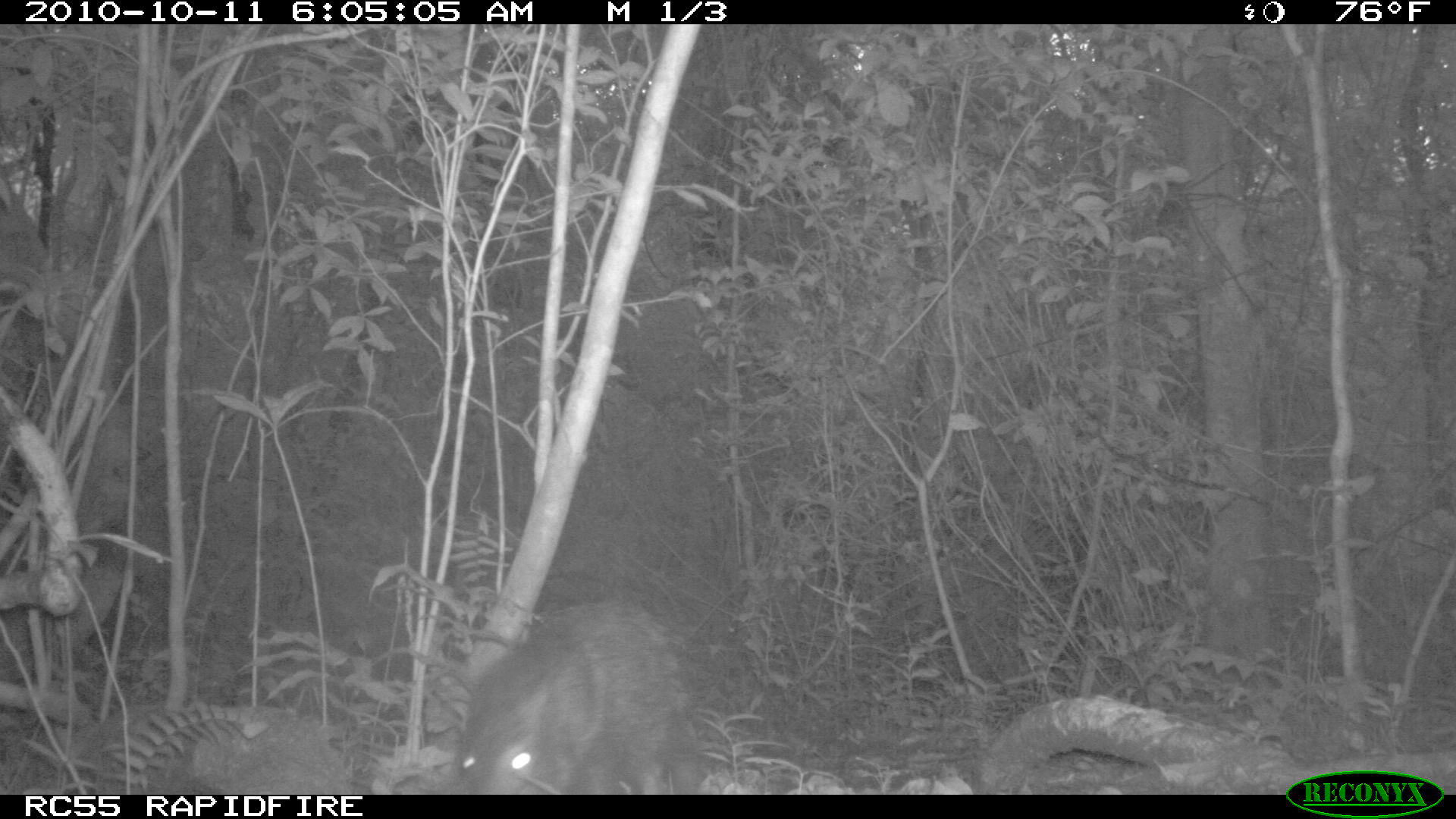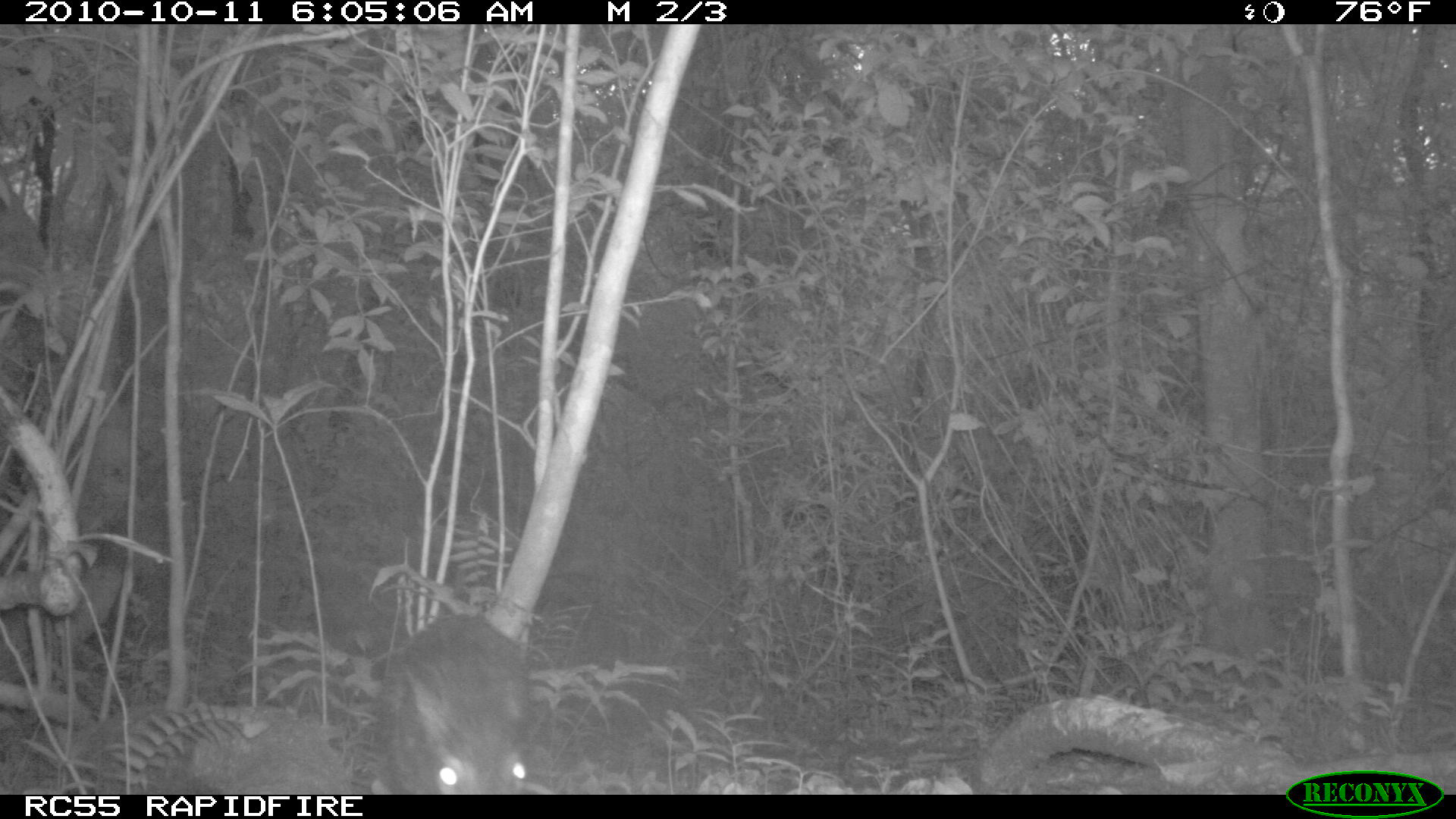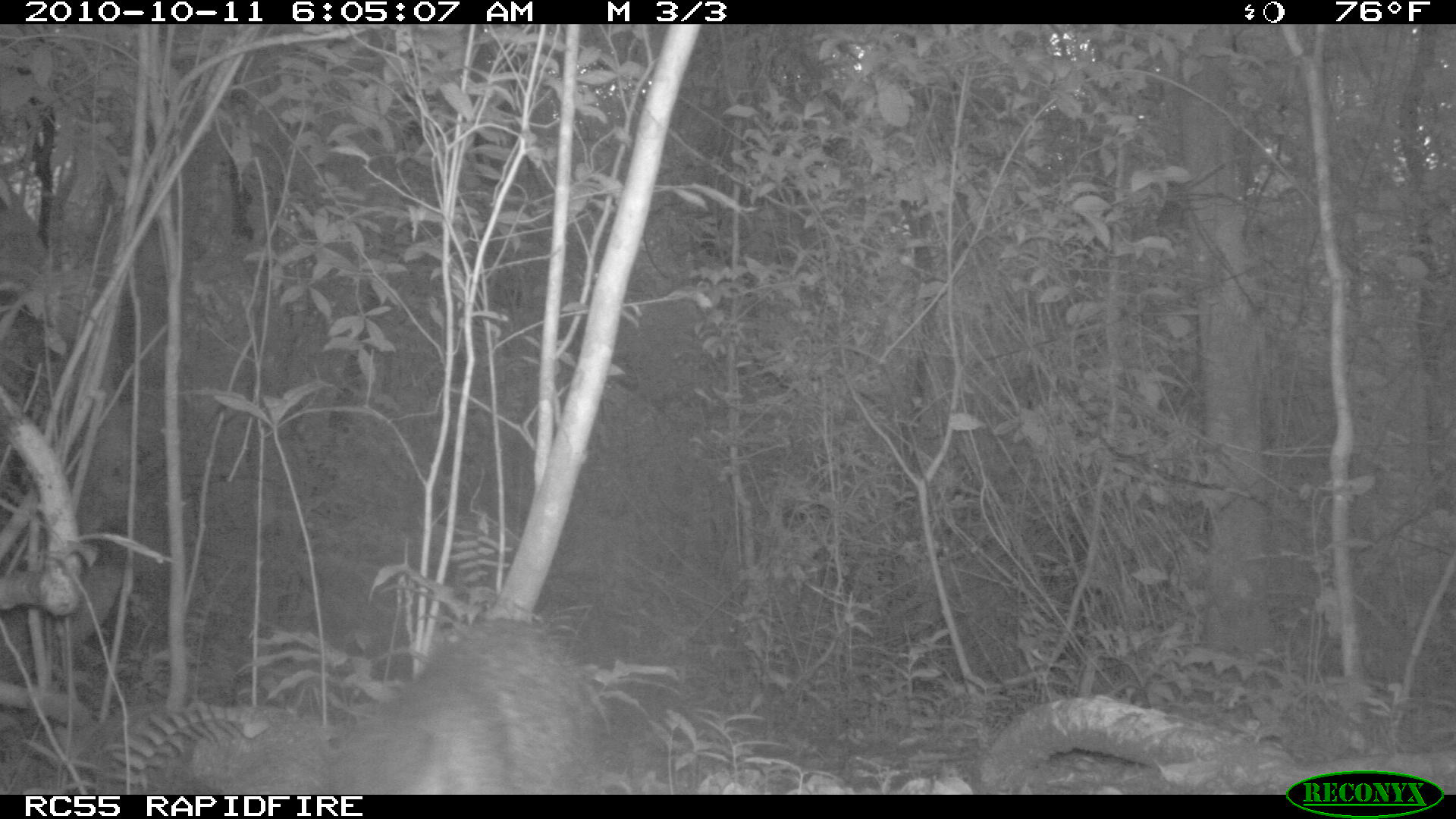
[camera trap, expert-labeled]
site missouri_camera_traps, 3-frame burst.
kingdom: Animalia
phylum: Chordata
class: Mammalia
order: Artiodactyla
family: Tayassuidae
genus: Pecari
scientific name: Pecari tajacu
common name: collared peccary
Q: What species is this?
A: Collared peccary (Pecari tajacu).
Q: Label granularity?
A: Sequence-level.